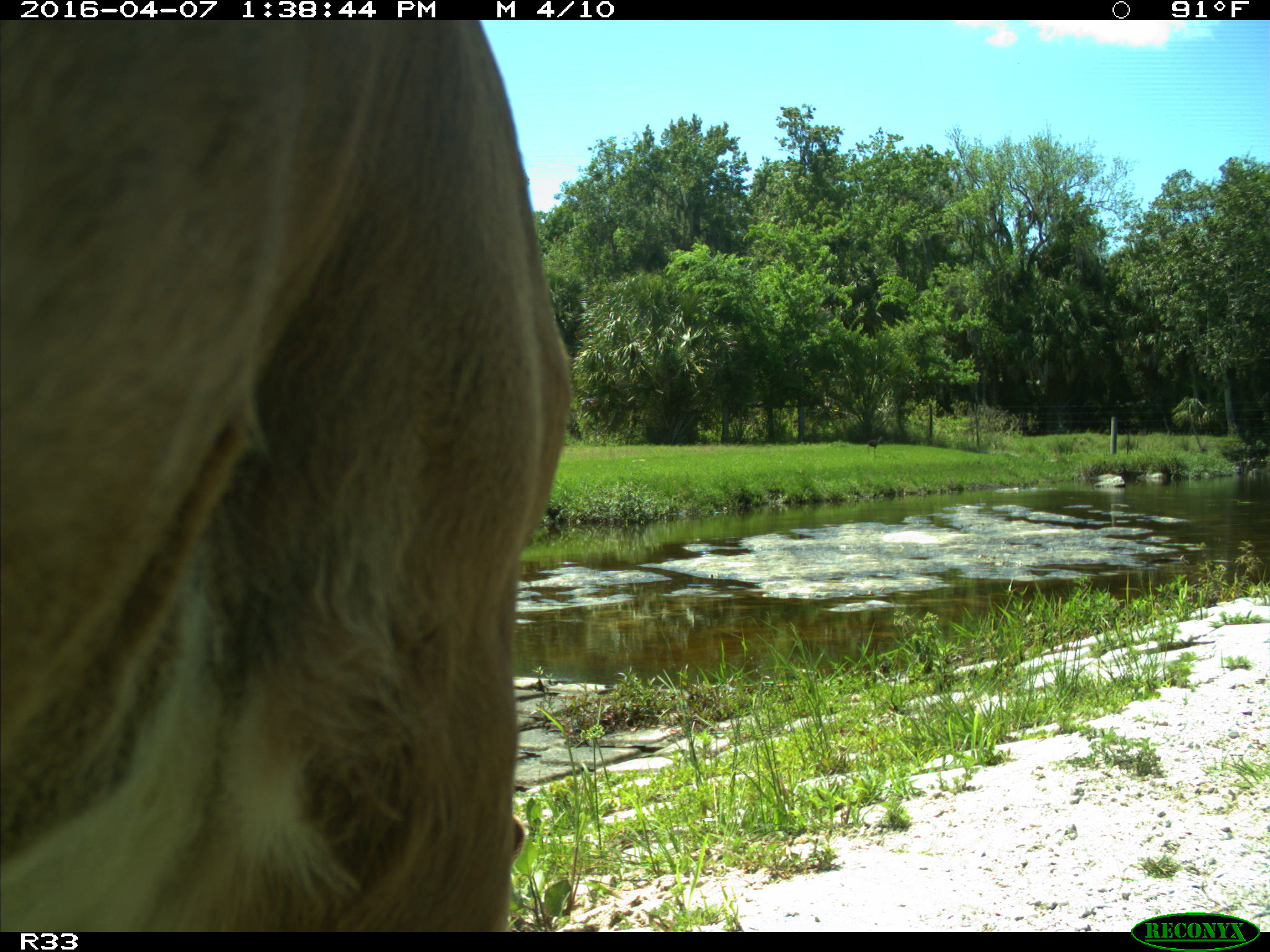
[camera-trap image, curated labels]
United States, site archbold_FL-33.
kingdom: Animalia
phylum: Chordata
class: Mammalia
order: Artiodactyla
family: Bovidae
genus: Bos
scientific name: Bos taurus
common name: domestic cow